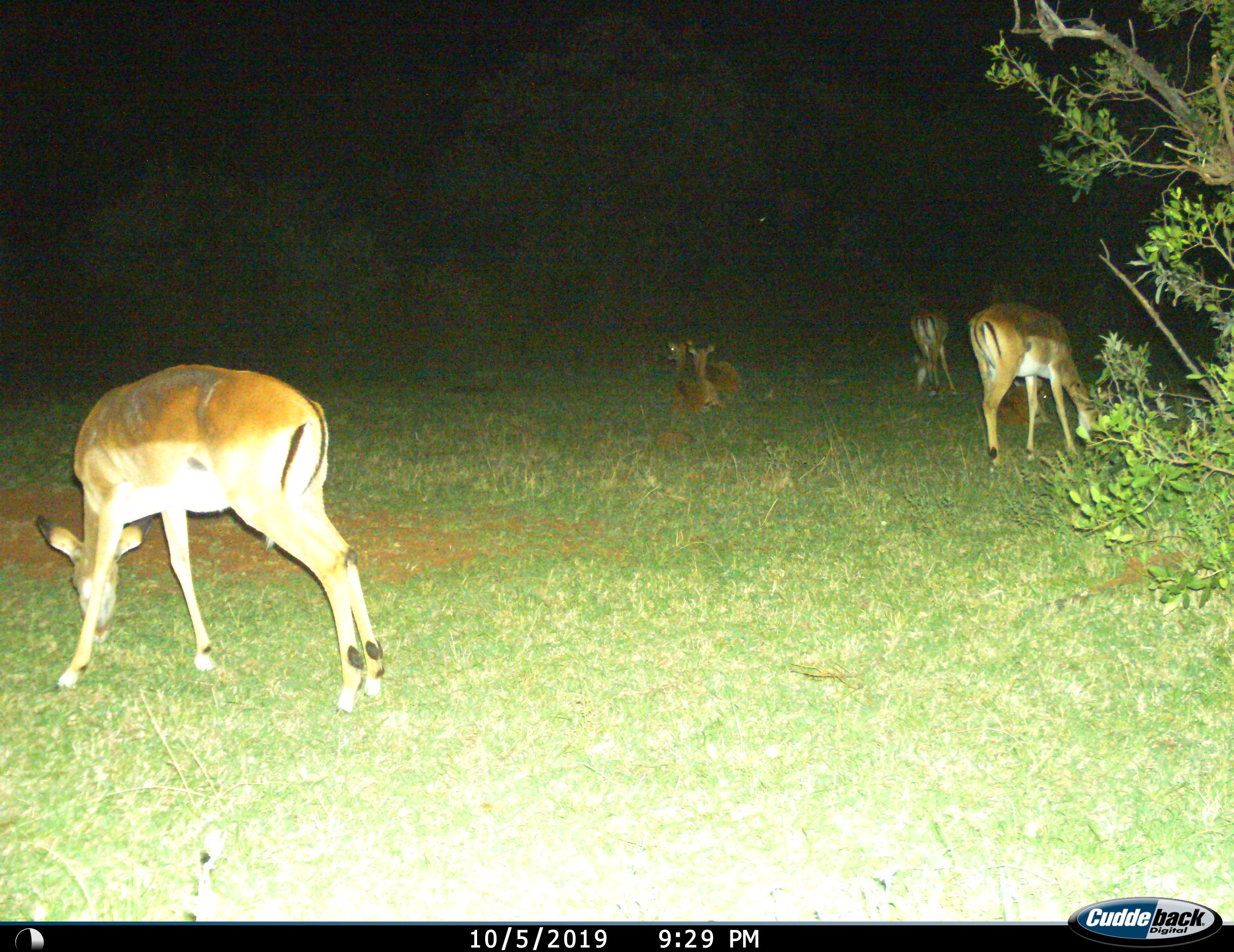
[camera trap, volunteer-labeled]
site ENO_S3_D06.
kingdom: Animalia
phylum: Chordata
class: Mammalia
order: Artiodactyla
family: Bovidae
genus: Aepyceros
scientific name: Aepyceros melampus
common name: impala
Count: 6.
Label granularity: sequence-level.